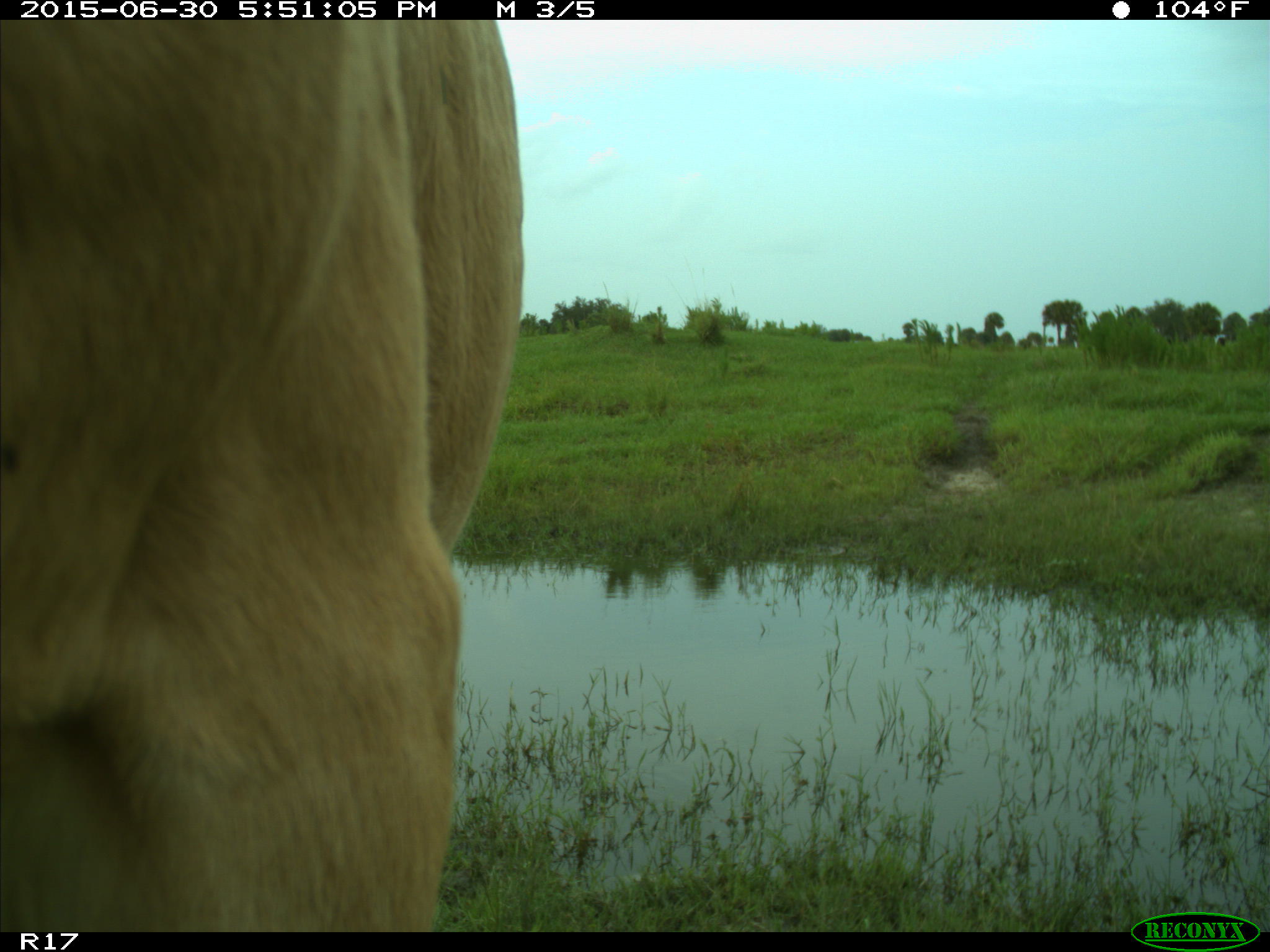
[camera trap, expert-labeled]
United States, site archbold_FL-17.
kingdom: Animalia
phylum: Chordata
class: Mammalia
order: Artiodactyla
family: Bovidae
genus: Bos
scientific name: Bos taurus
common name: domestic cow